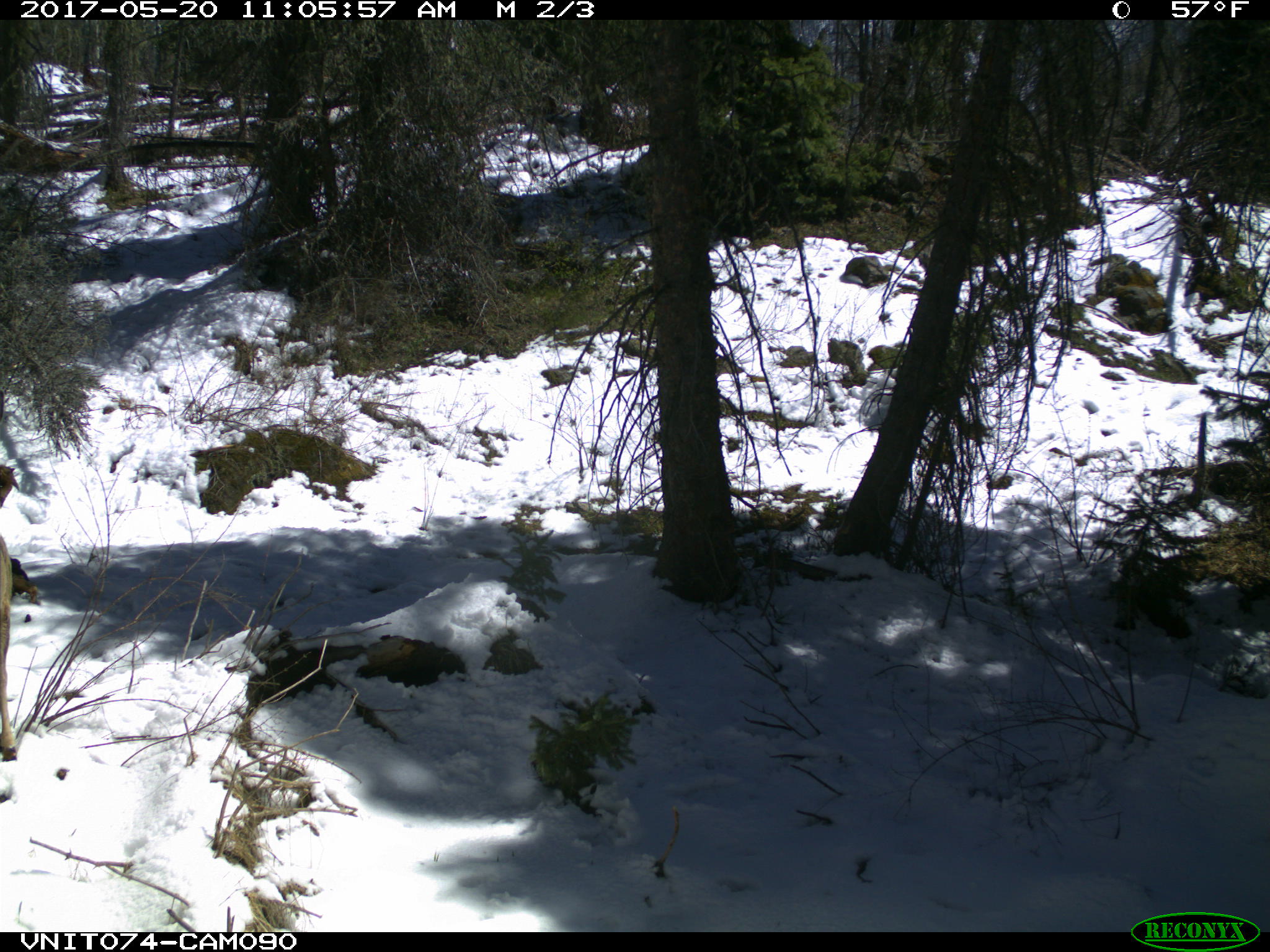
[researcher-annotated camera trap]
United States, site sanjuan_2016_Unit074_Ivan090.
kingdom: Animalia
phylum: Chordata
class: Mammalia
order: Artiodactyla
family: Cervidae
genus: Odocoileus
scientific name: Odocoileus hemionus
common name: mule deer